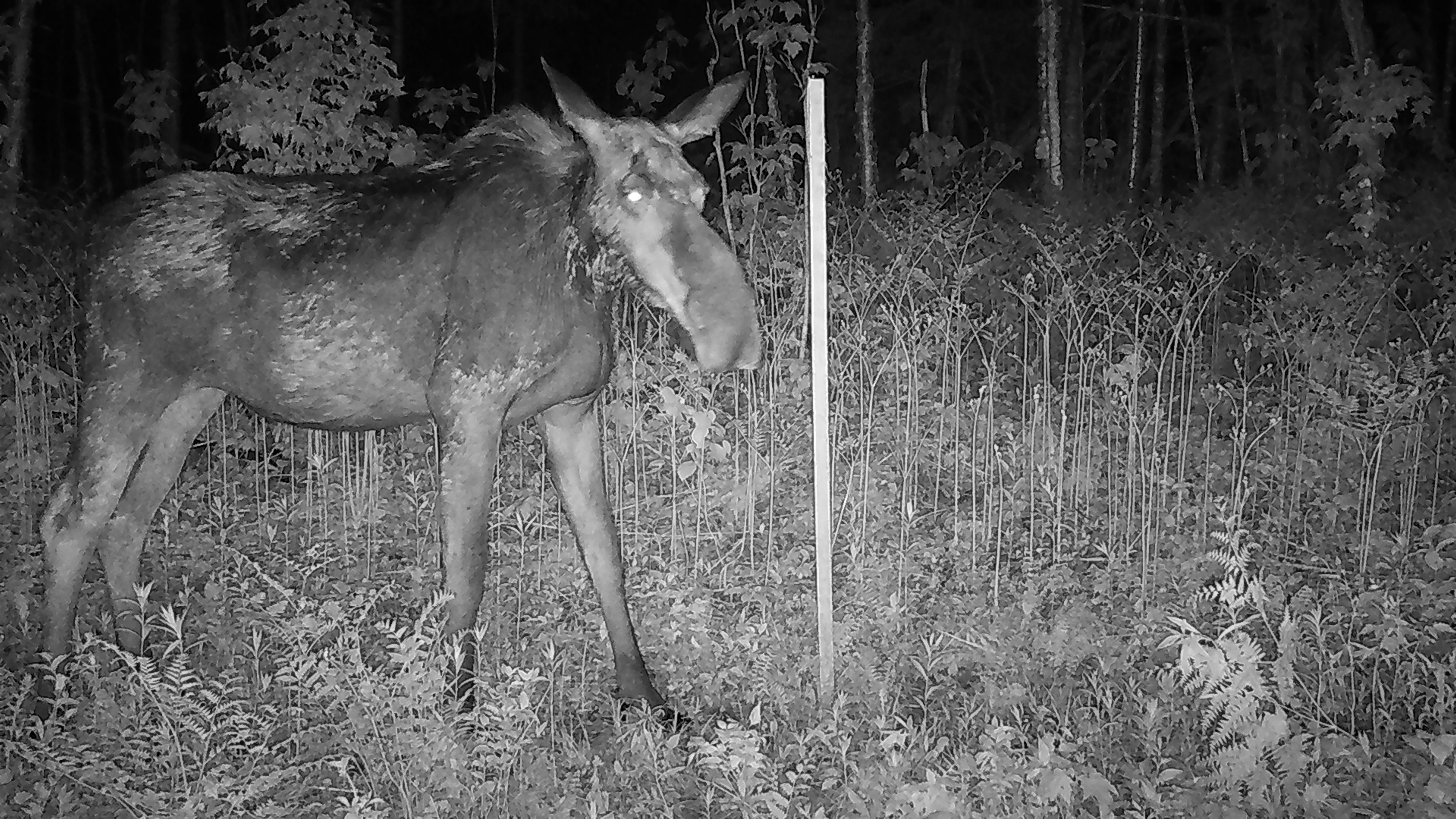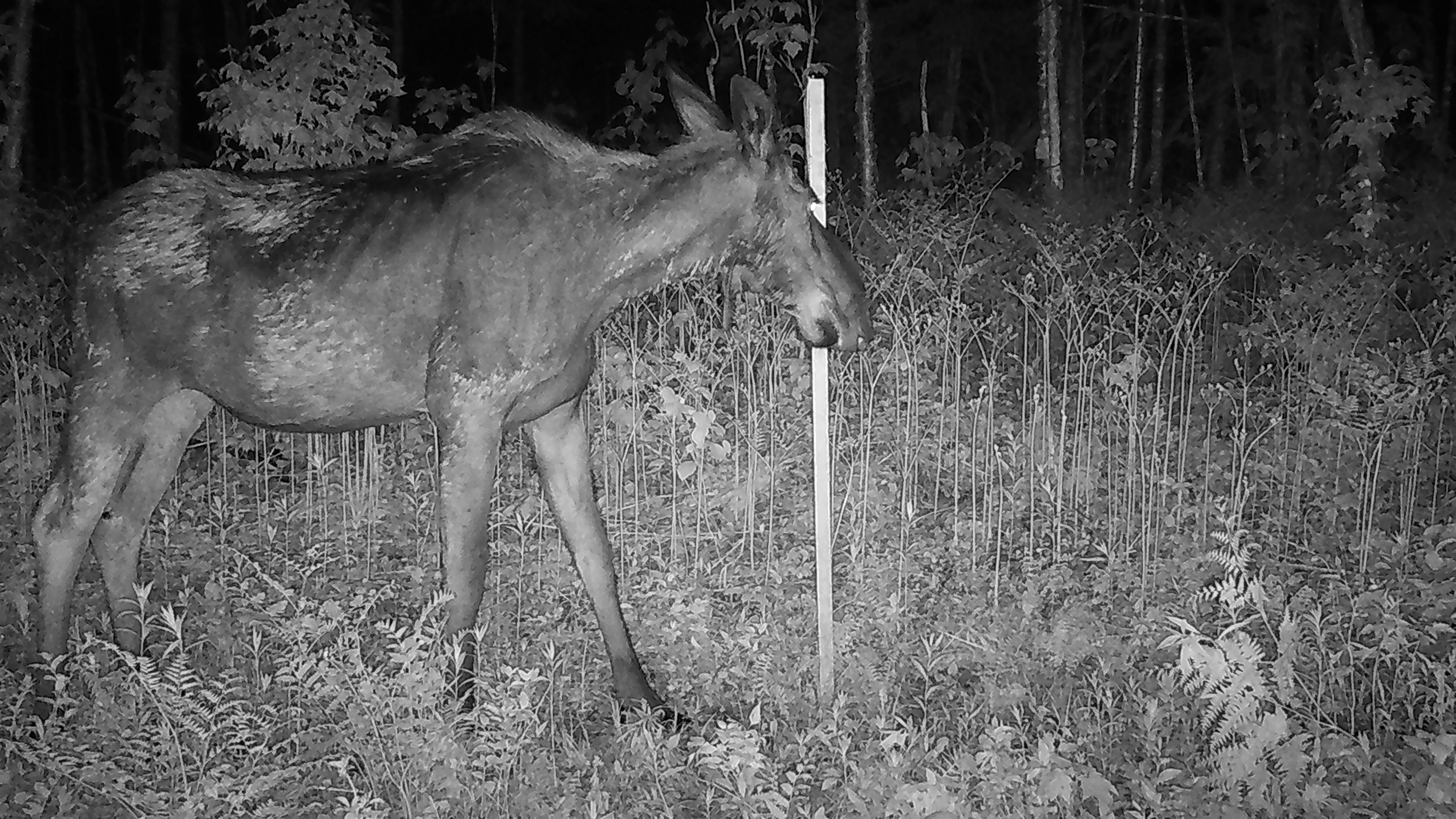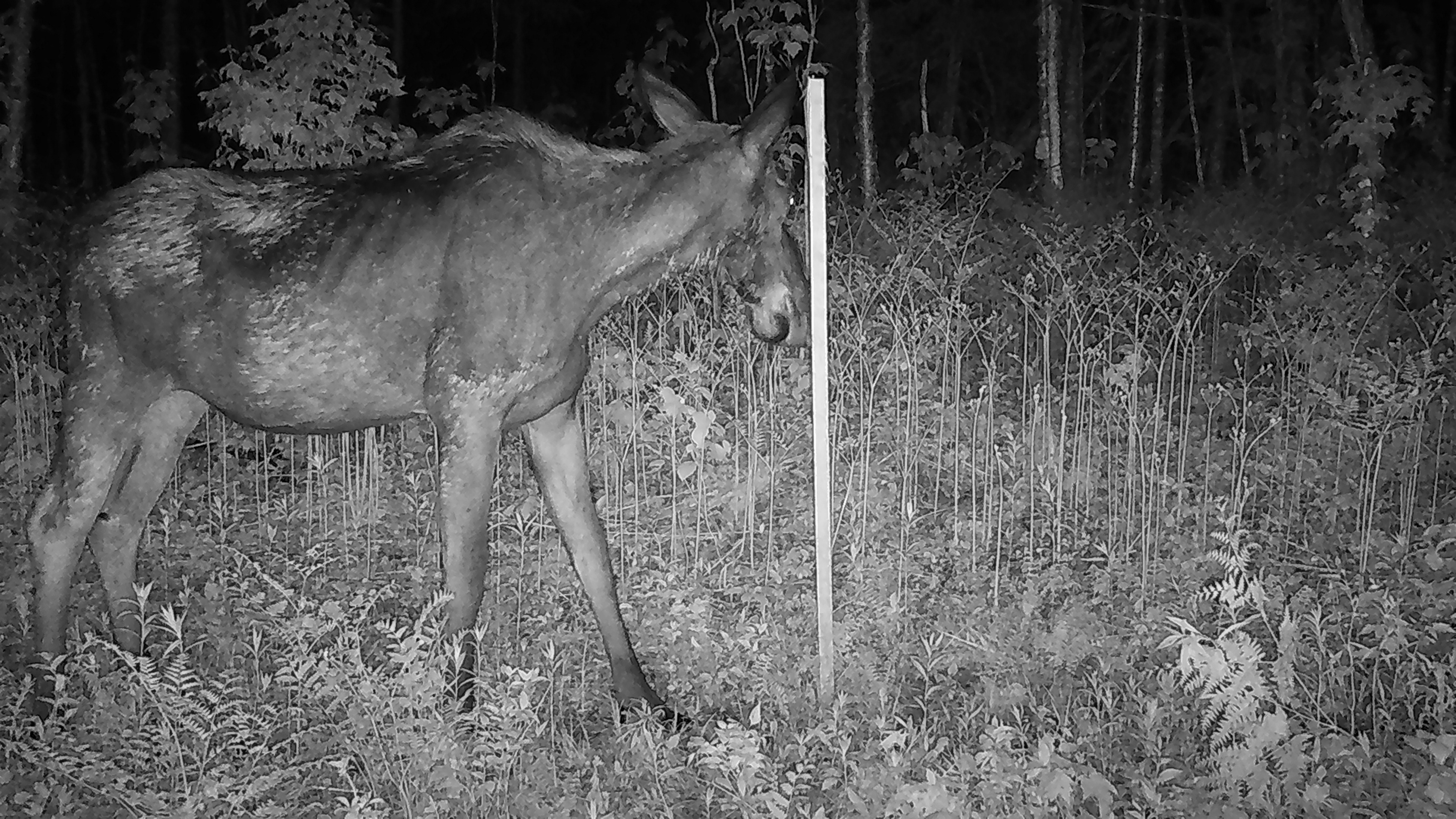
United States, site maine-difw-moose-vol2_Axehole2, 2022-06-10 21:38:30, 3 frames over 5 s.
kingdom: Animalia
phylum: Chordata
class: Mammalia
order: Artiodactyla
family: Cervidae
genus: Alces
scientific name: Alces alces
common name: moose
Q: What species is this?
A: Moose (Alces alces).